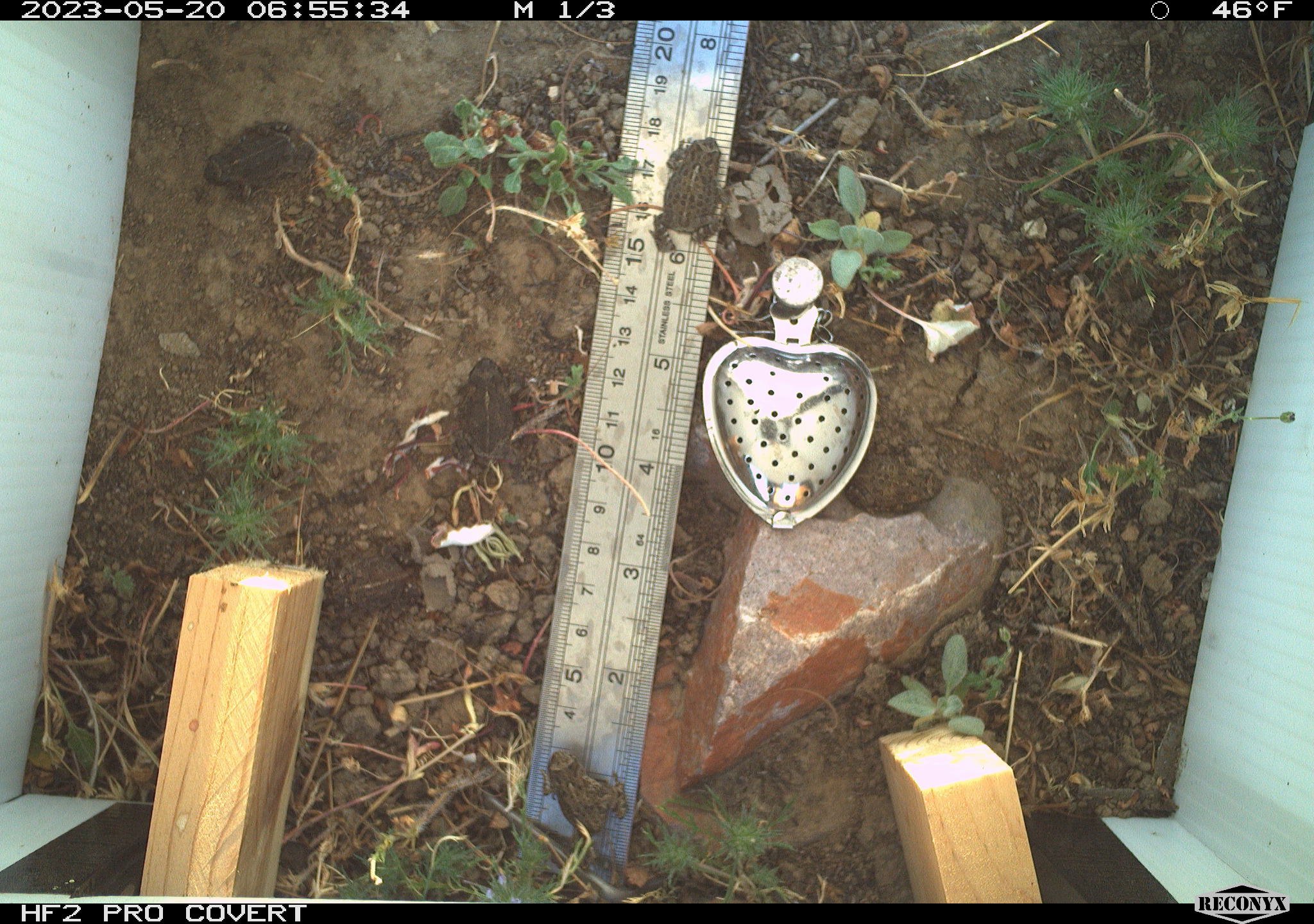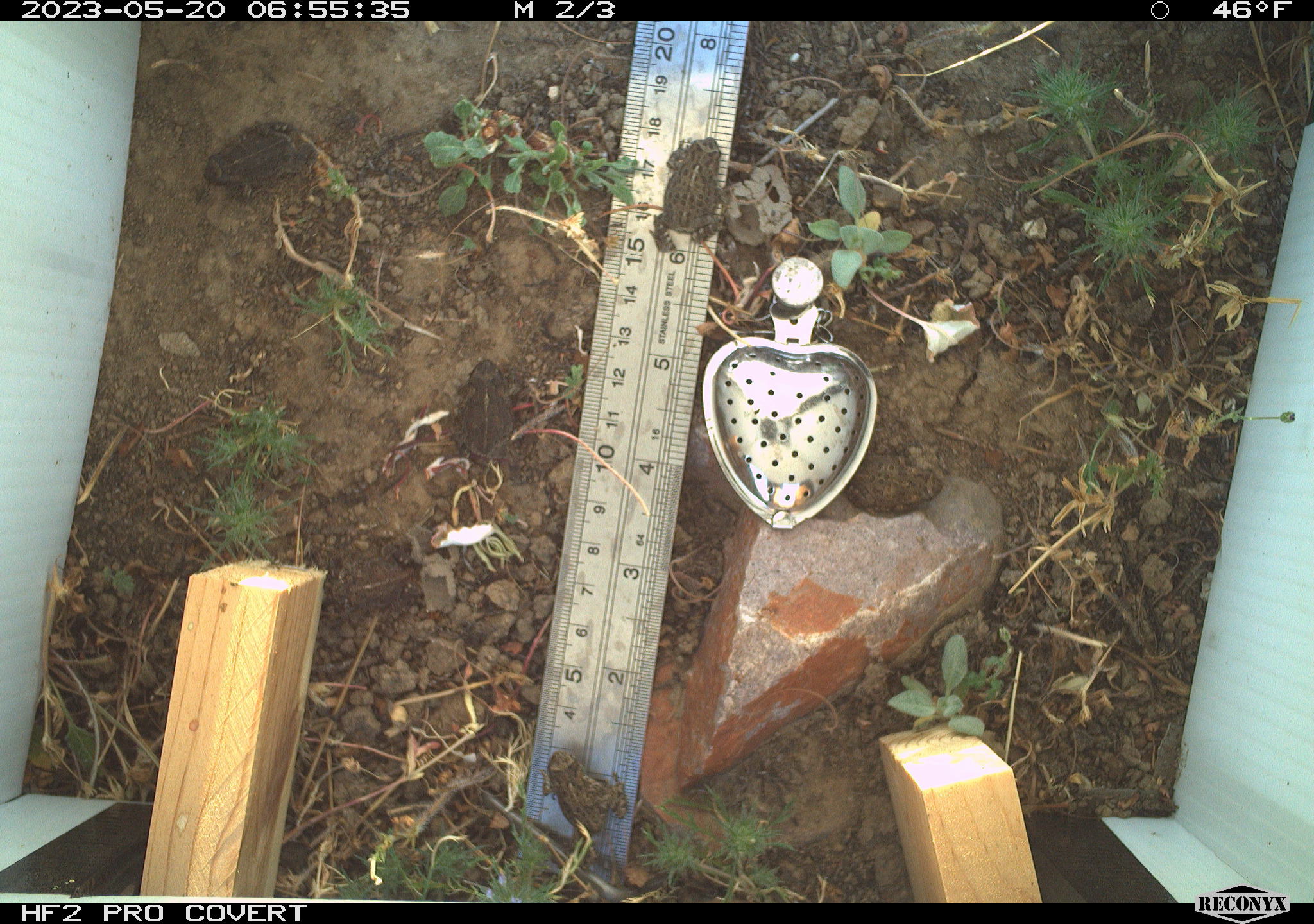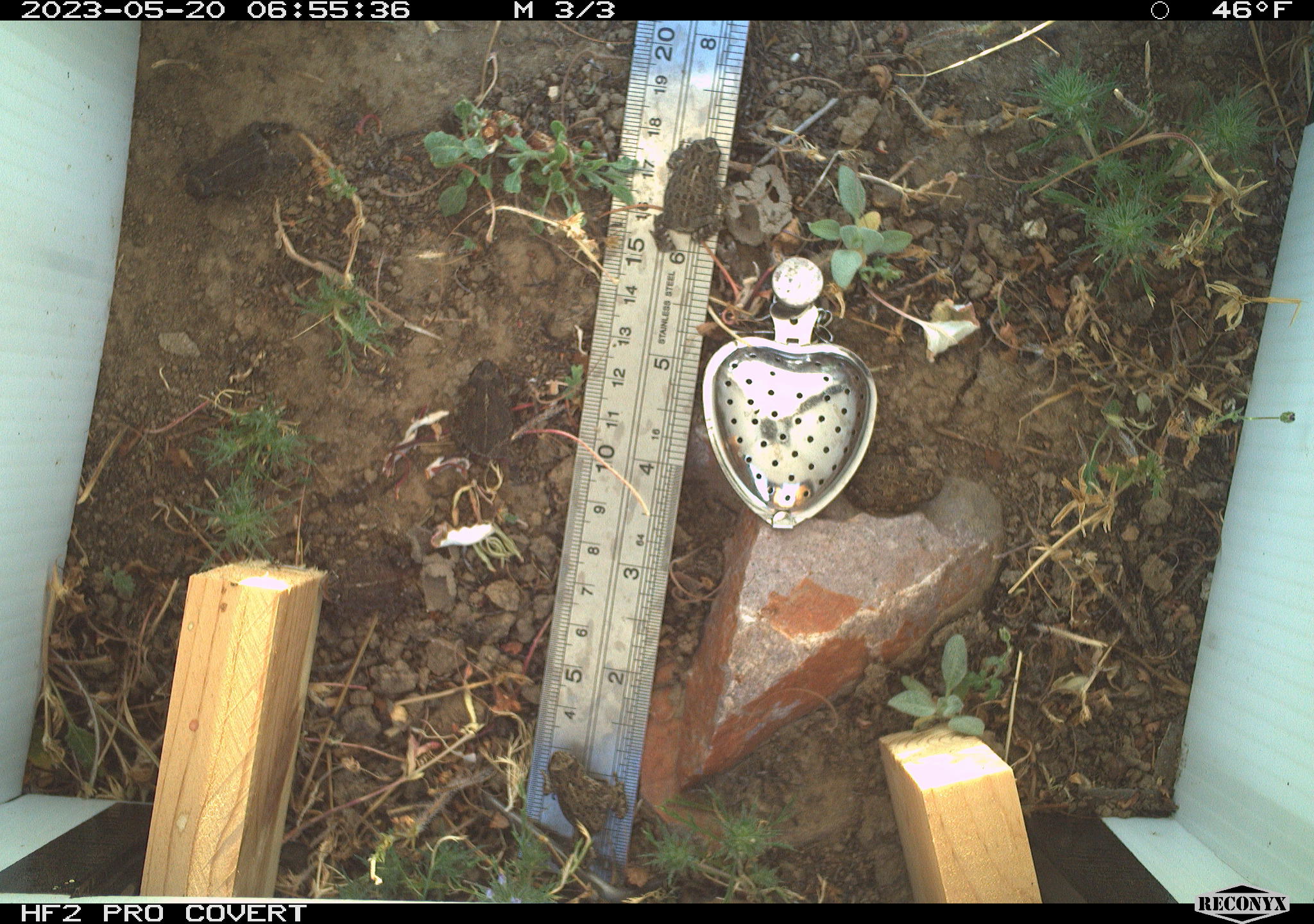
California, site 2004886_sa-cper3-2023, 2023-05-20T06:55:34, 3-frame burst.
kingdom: Animalia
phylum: Chordata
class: Amphibia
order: Anura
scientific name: Anura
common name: frogs